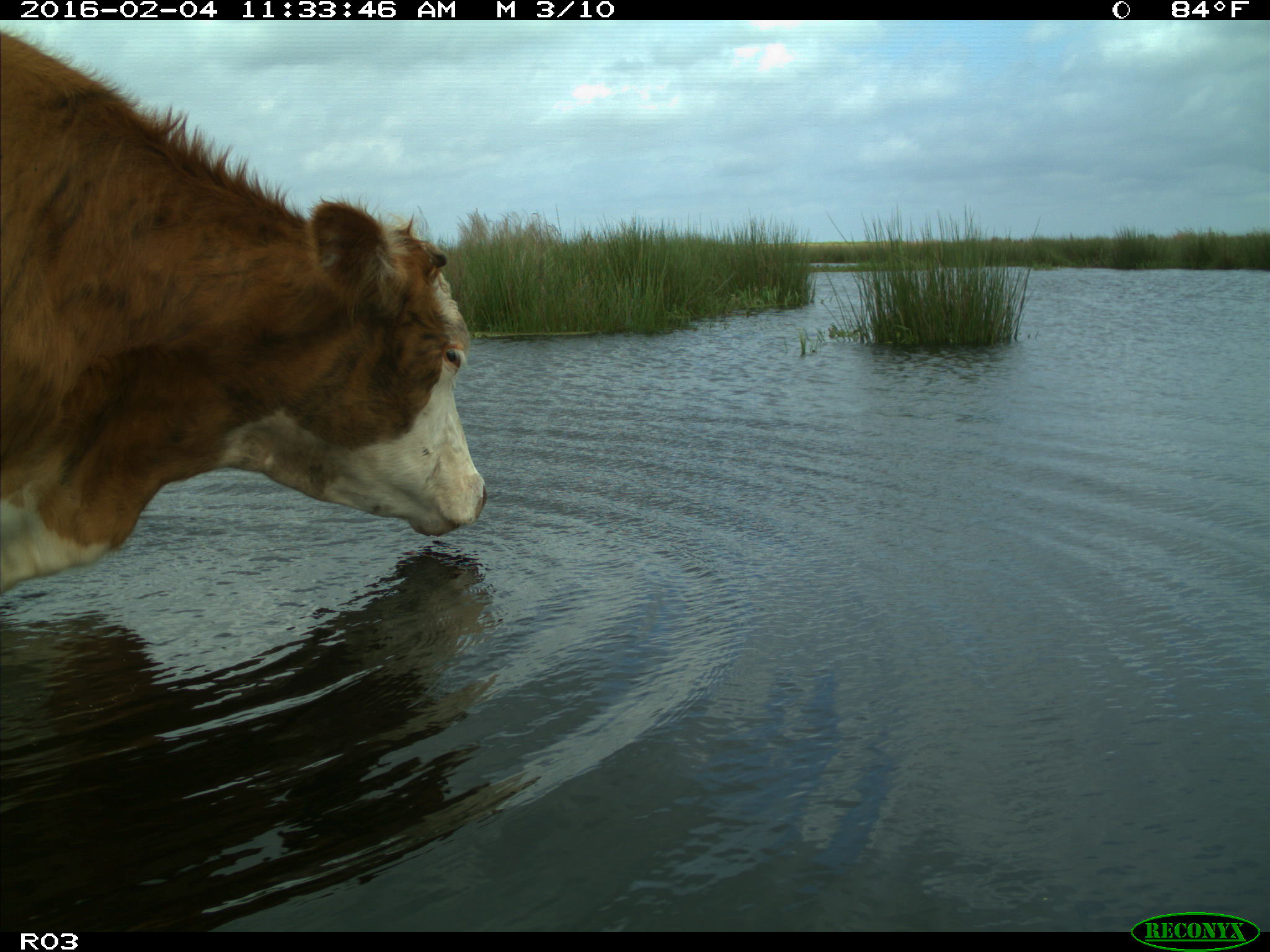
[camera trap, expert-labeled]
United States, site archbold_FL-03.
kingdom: Animalia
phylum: Chordata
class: Mammalia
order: Artiodactyla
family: Bovidae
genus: Bos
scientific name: Bos taurus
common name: domestic cow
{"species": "Bos taurus (domestic cow)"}